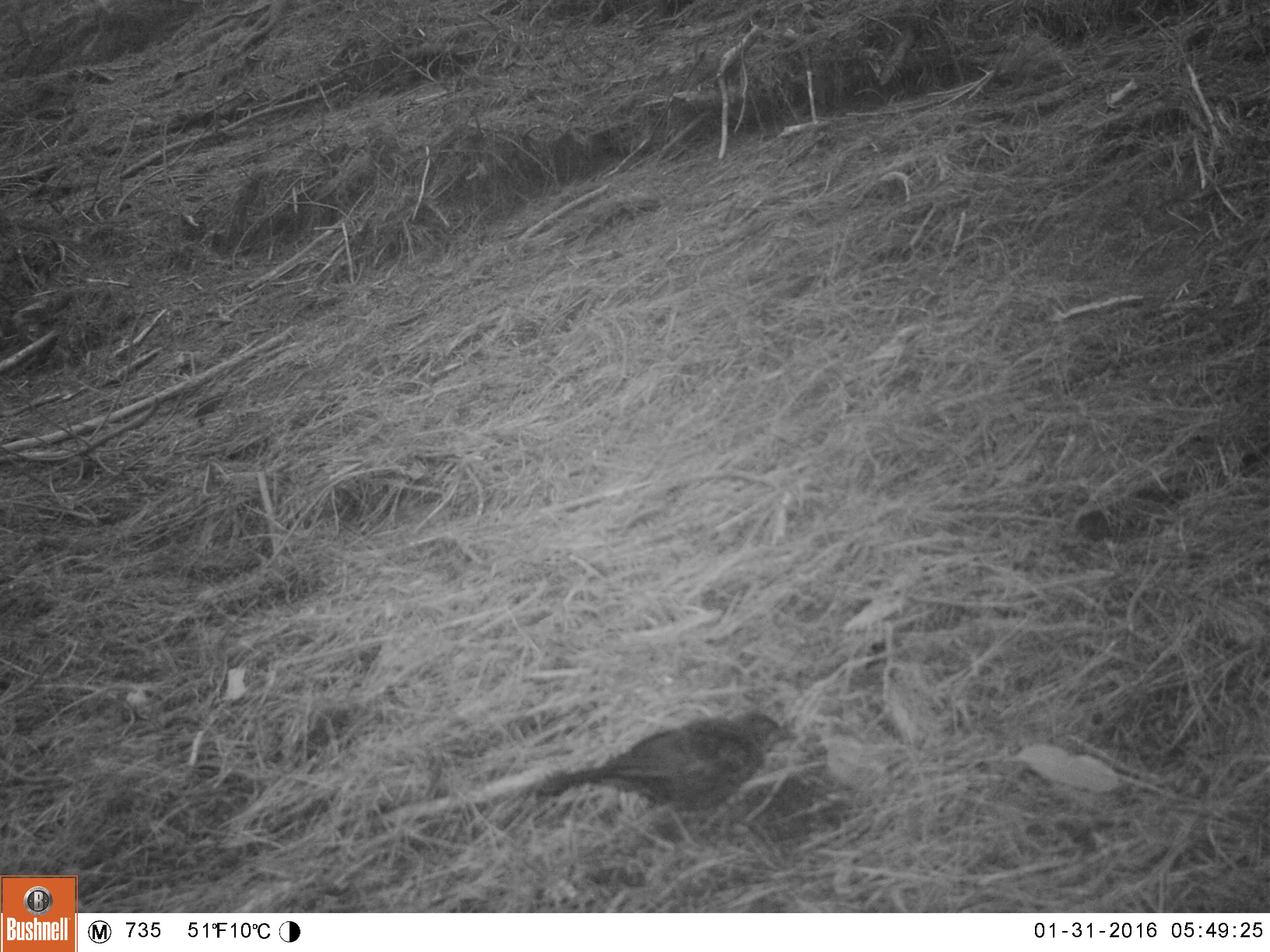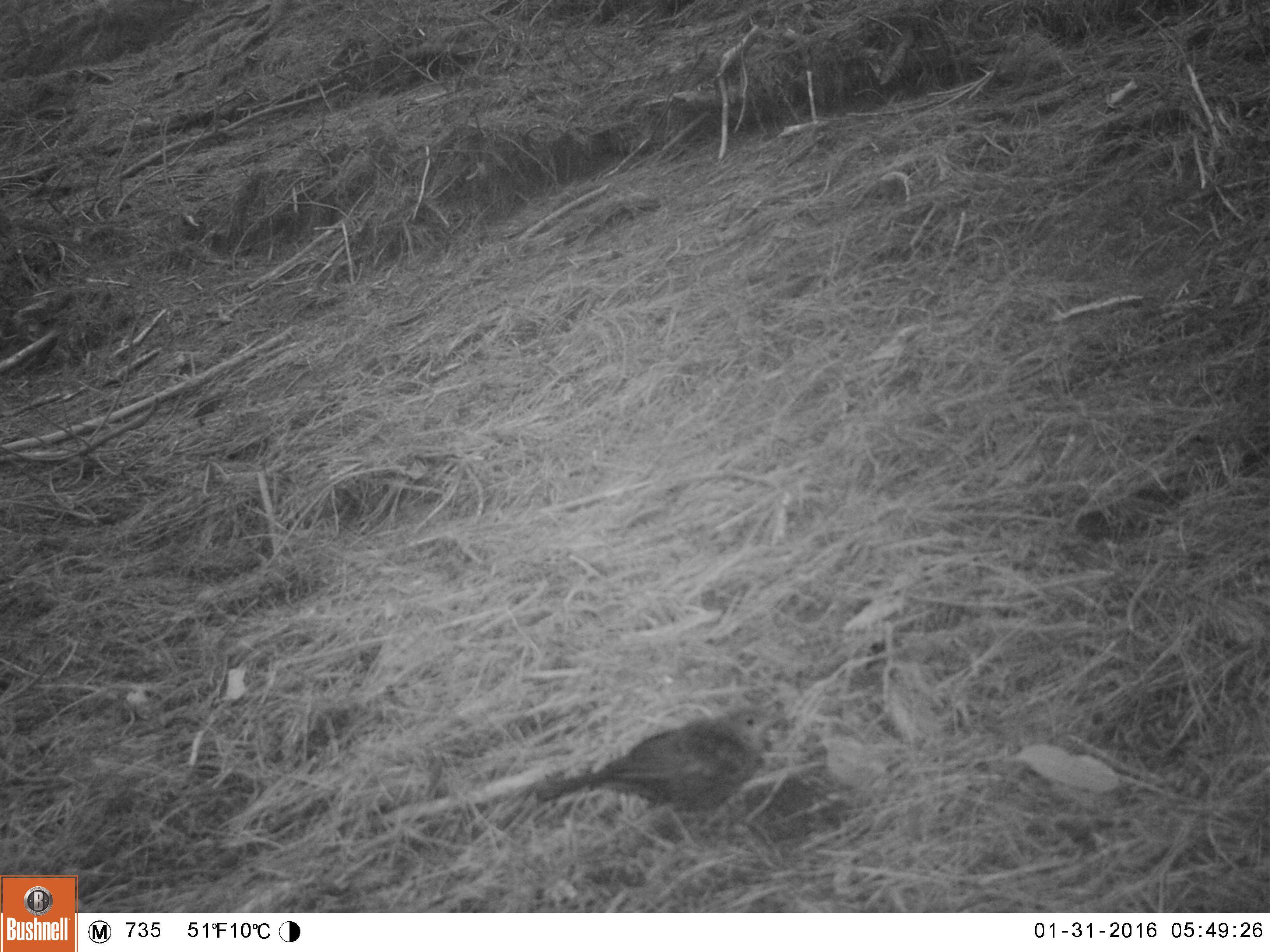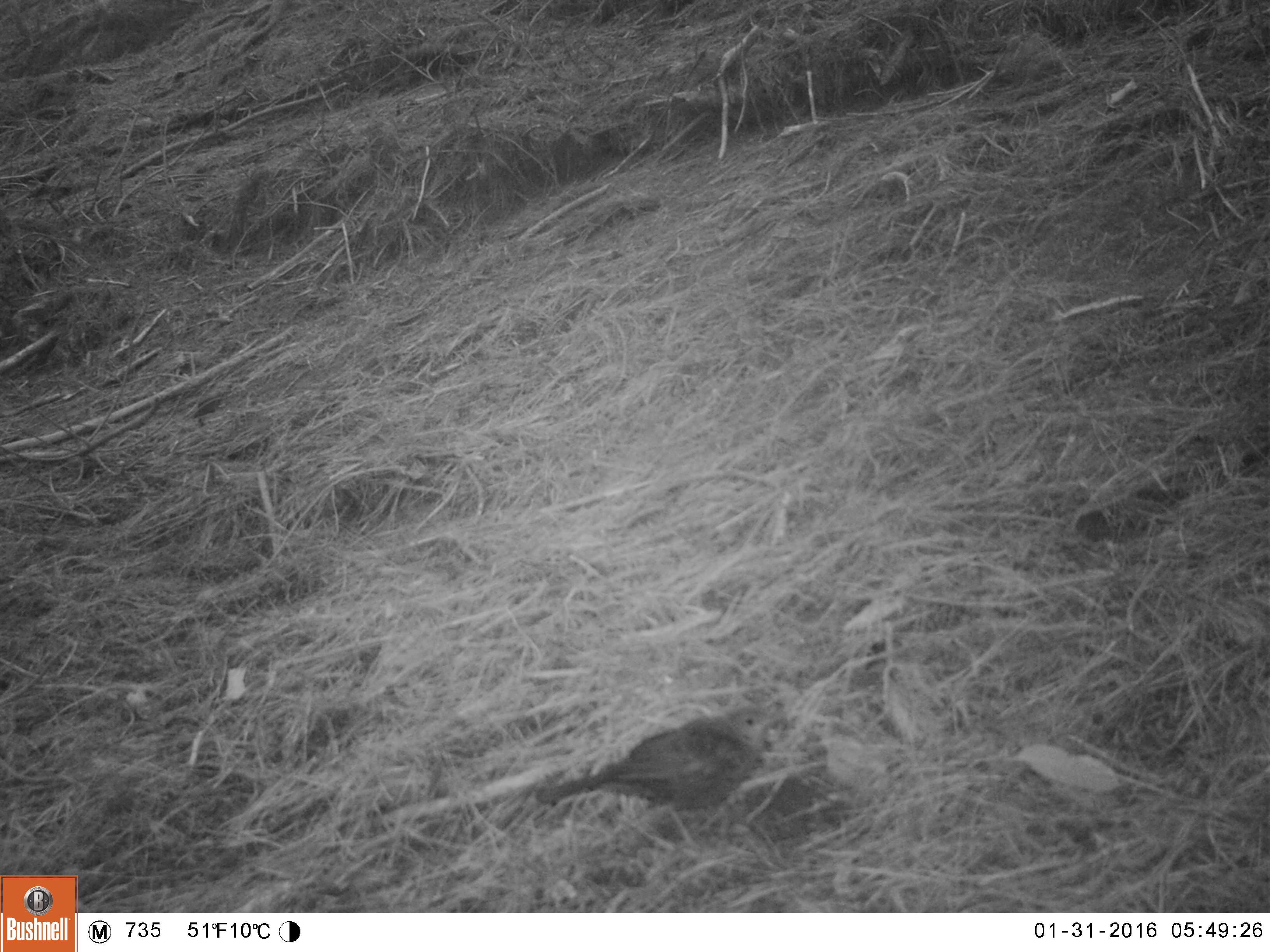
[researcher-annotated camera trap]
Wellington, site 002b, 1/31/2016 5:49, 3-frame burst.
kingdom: Animalia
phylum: Chordata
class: Aves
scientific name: Aves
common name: bird